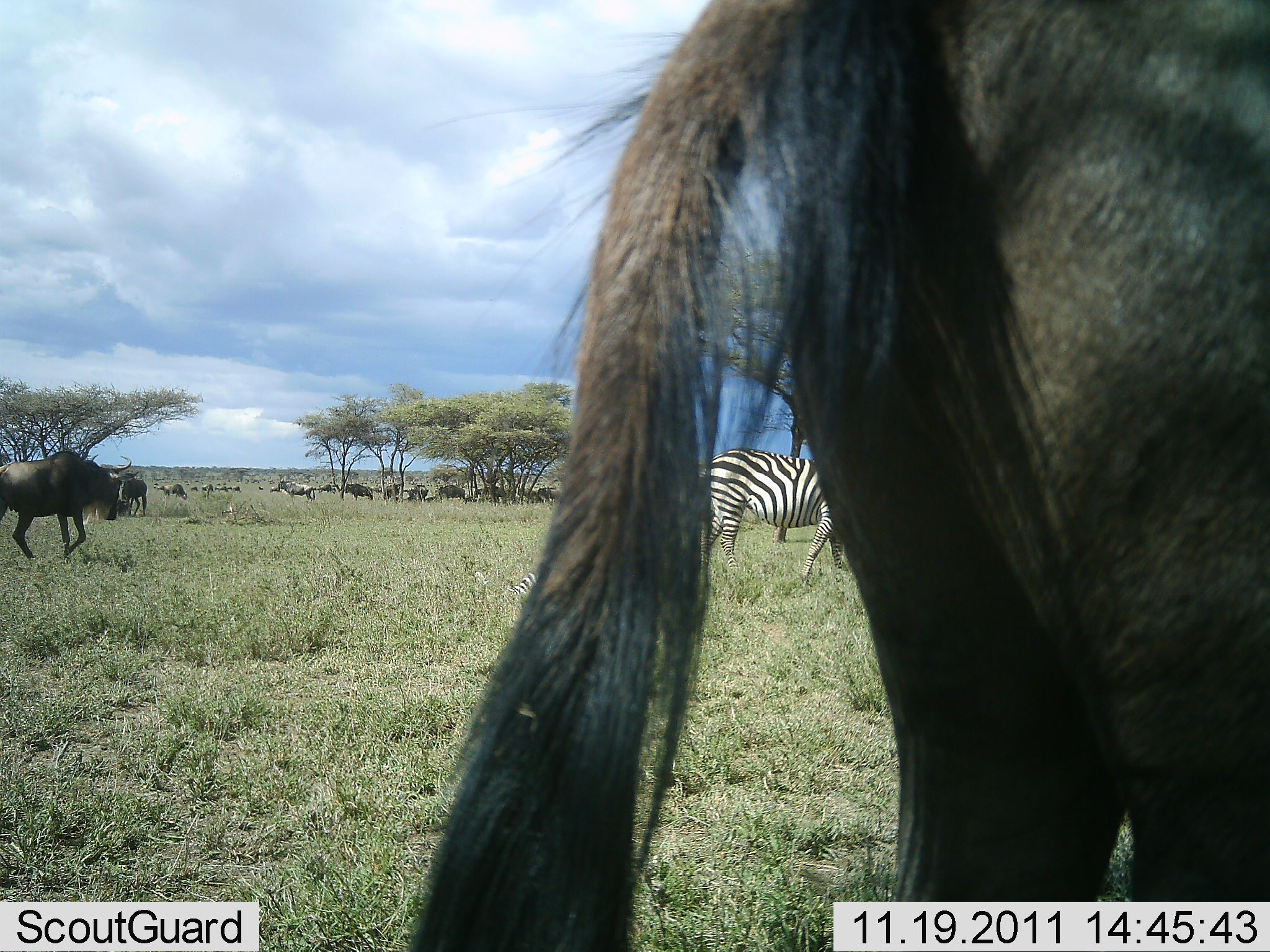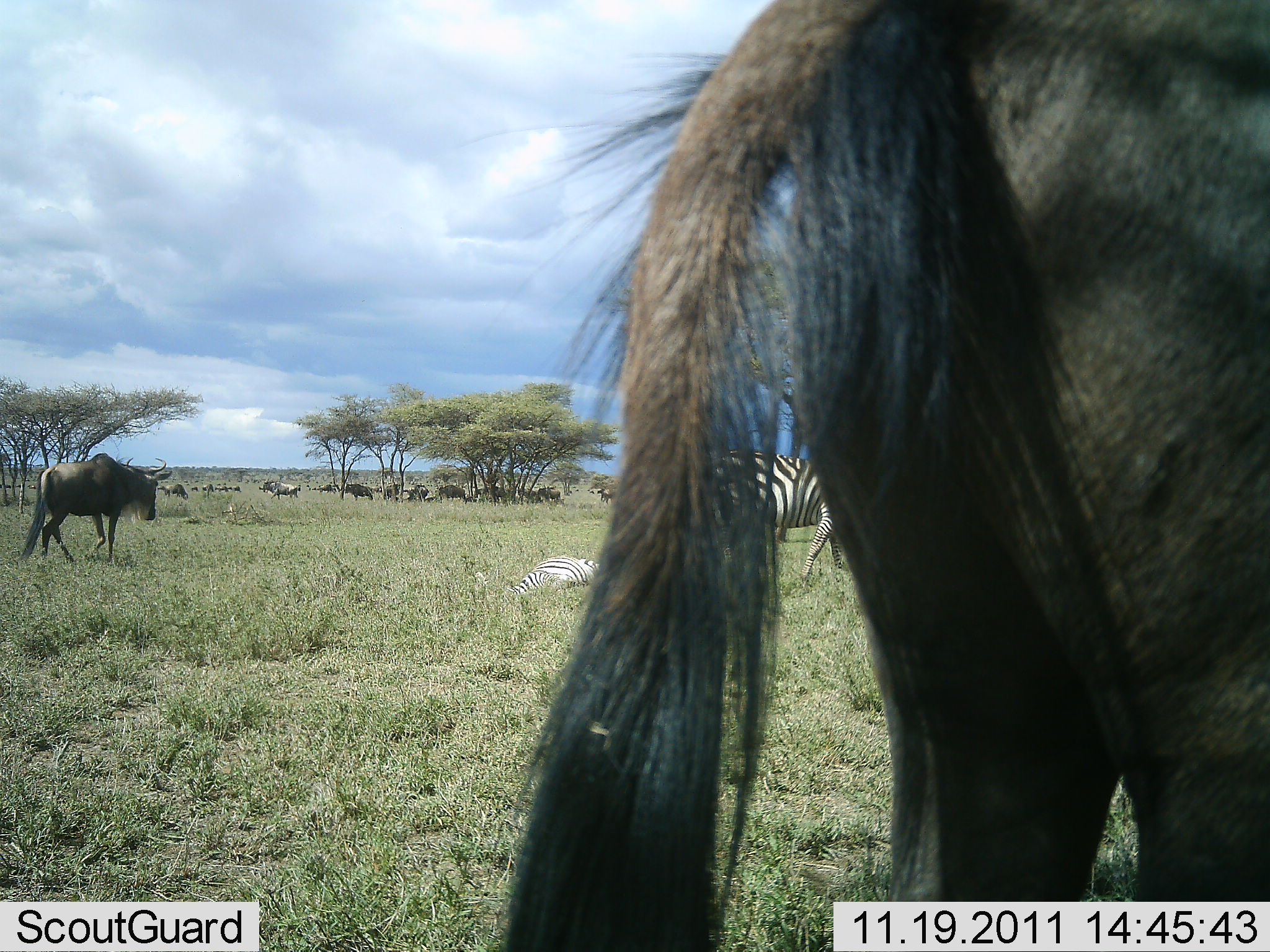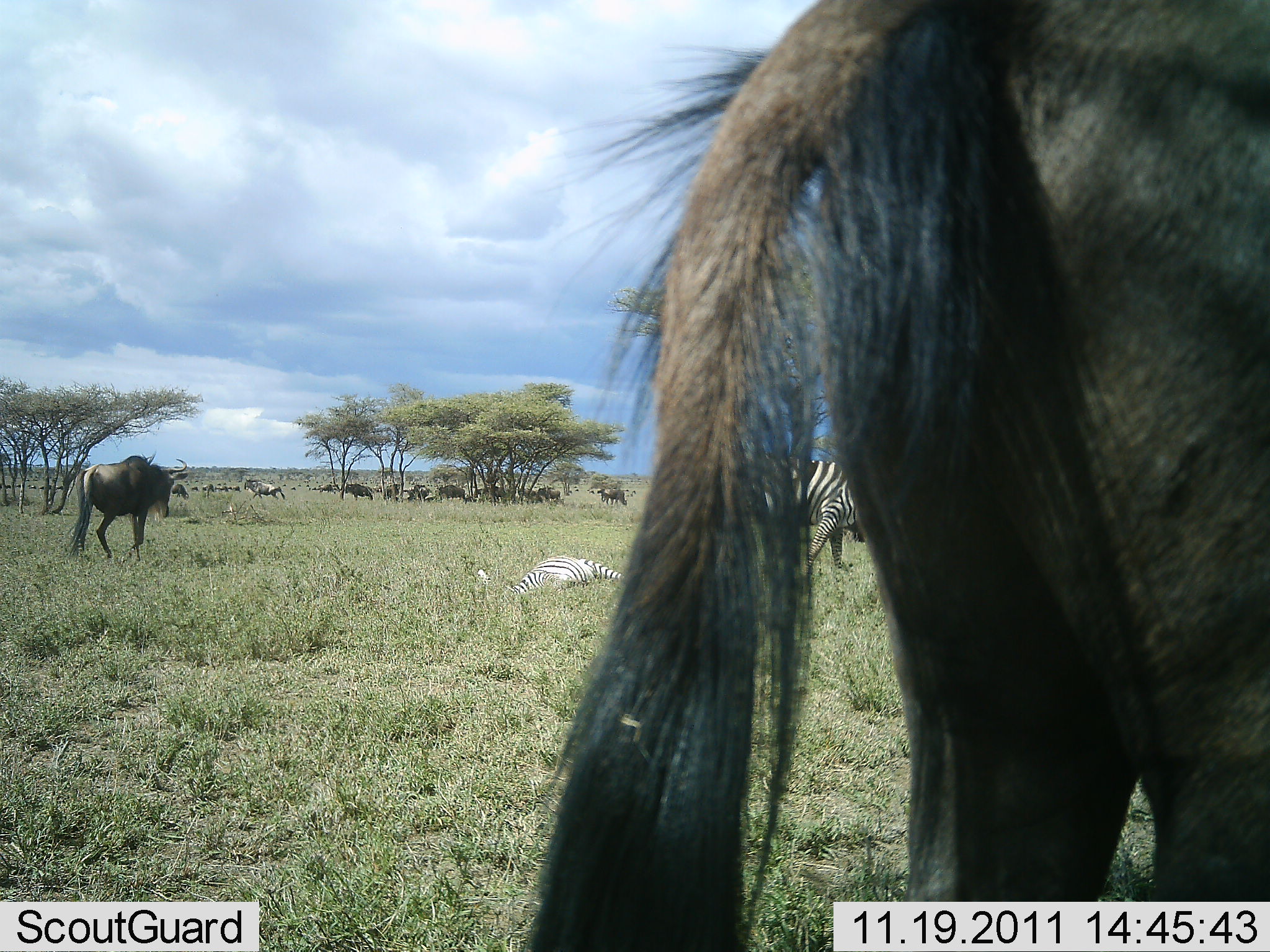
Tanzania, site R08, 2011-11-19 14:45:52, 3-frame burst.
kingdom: Animalia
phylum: Chordata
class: Mammalia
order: Artiodactyla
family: Bovidae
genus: Connochaetes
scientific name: Connochaetes taurinus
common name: blue wildebeest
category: wildebeest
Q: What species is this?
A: Wildebeest (blue wildebeest) (Connochaetes taurinus).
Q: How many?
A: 11-50.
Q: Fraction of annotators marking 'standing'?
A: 58%.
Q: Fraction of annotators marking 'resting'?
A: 8%.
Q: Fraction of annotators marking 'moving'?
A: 67%.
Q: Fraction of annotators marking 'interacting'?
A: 0%.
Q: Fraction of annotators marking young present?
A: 0%.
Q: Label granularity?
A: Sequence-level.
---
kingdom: Animalia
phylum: Chordata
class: Mammalia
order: Perissodactyla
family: Equidae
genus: Equus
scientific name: Equus quagga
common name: plains zebra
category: zebra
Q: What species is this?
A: Zebra (plains zebra) (Equus quagga).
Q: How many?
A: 2.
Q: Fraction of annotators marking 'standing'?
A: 58%.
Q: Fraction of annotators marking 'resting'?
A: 75%.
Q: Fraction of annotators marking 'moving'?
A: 25%.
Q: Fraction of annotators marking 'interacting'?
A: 0%.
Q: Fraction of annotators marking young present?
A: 8%.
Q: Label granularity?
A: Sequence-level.